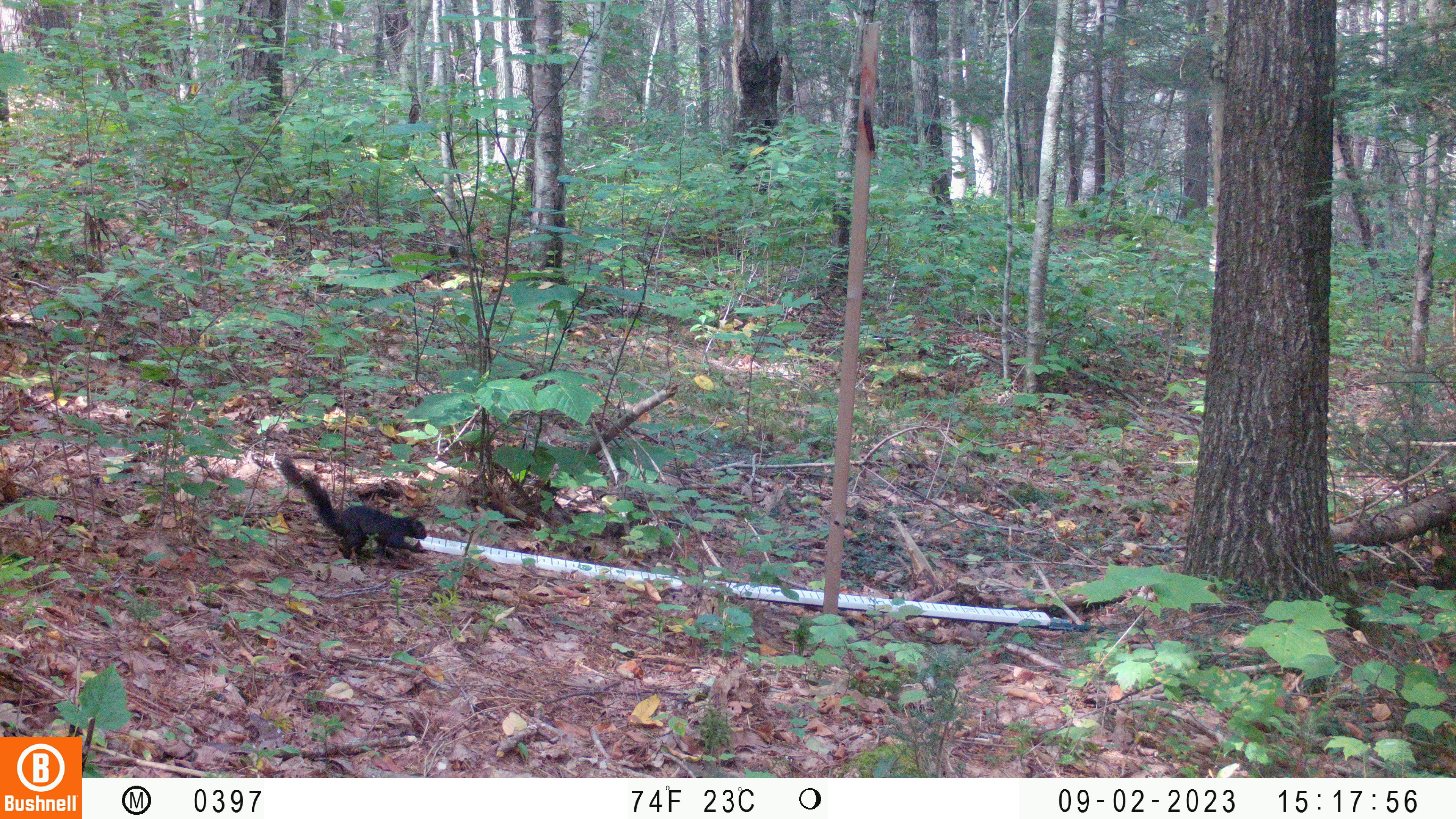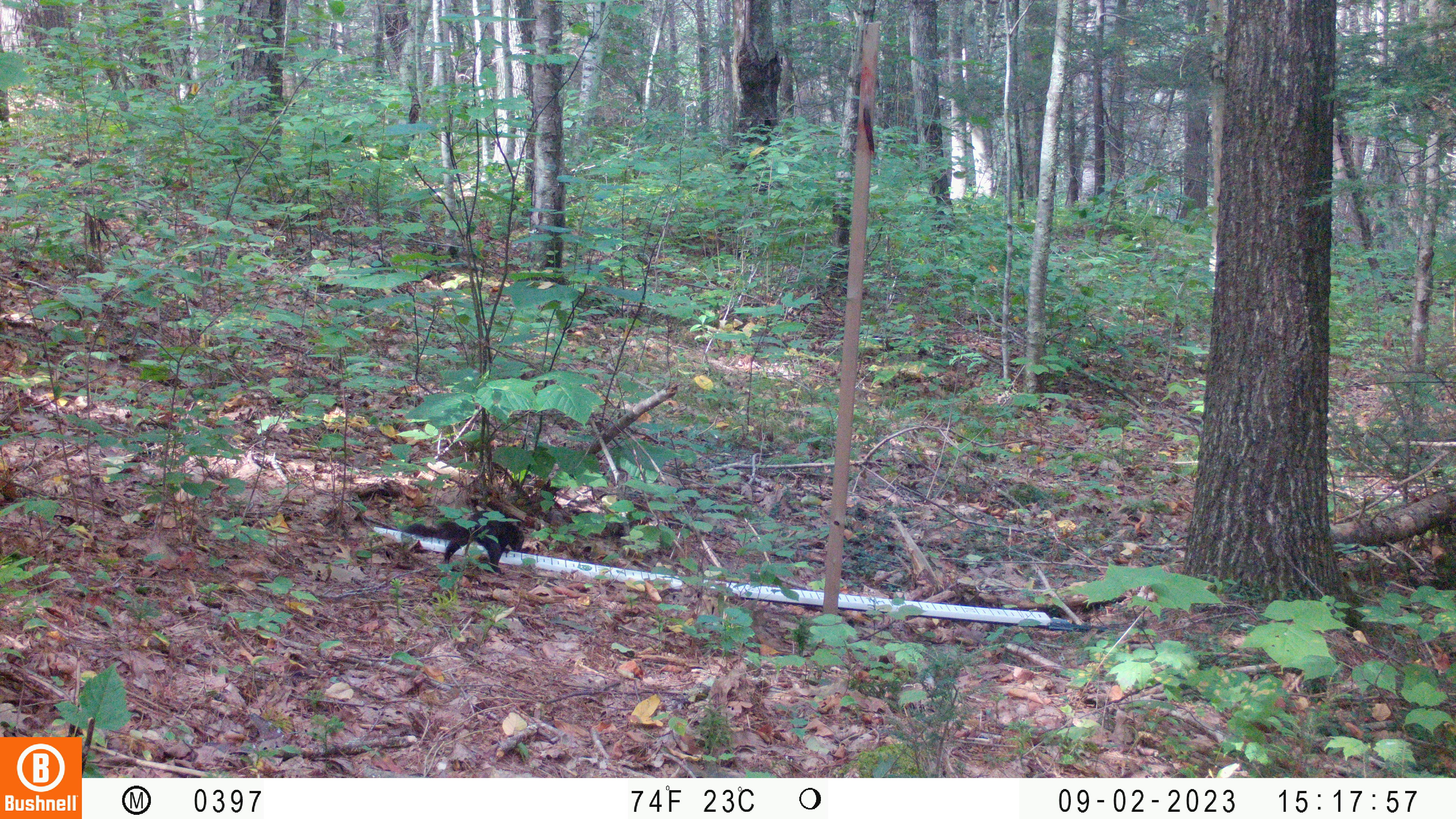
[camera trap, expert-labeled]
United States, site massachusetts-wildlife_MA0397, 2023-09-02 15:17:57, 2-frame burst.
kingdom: Animalia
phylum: Chordata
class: Mammalia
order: Rodentia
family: Sciuridae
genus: Sciurus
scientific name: Sciurus carolinensis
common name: gray squirrel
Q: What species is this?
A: Gray squirrel (Sciurus carolinensis).